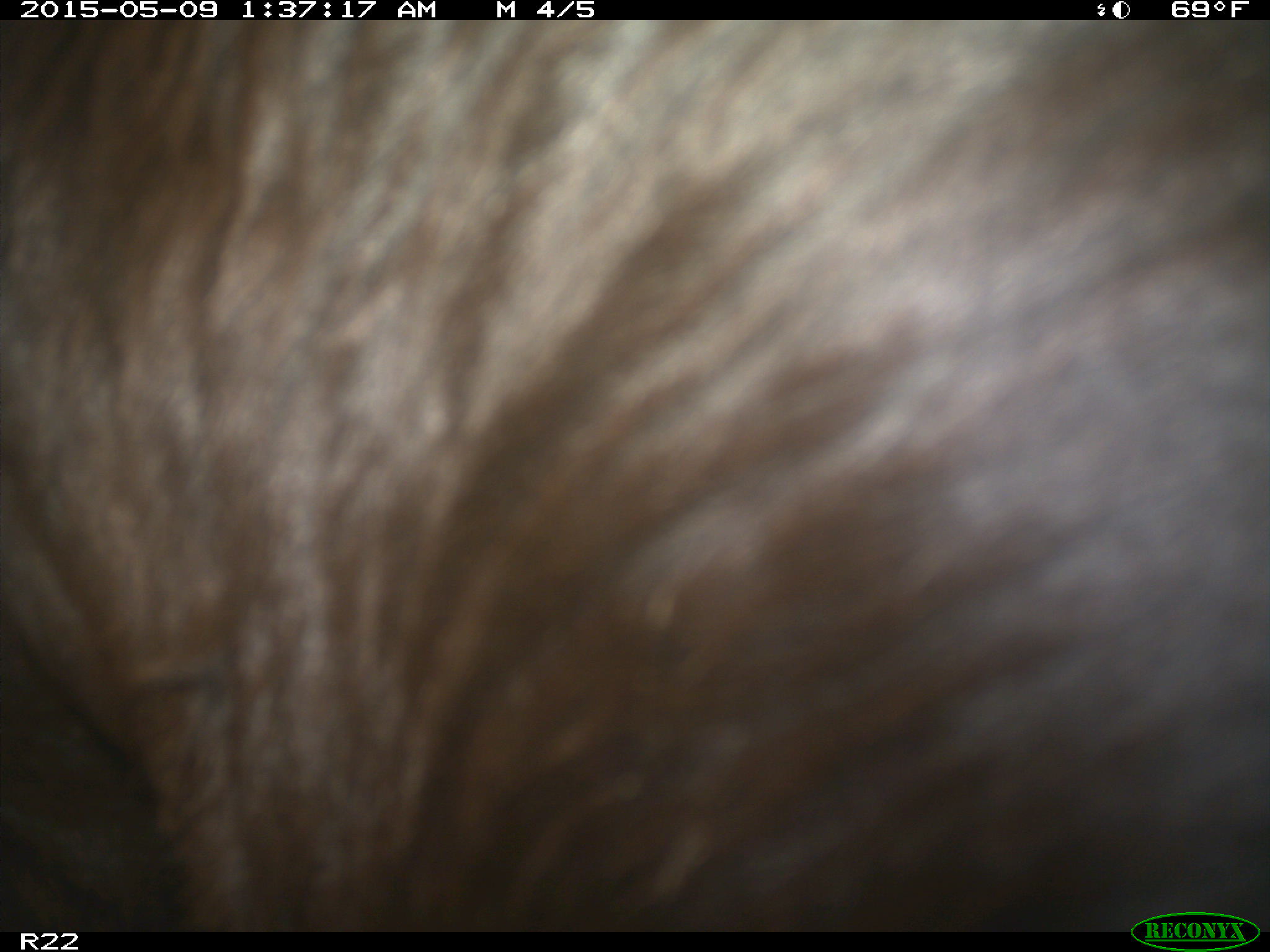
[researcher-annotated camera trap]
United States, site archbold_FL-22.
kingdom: Animalia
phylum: Chordata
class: Mammalia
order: Artiodactyla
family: Bovidae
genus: Bos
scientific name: Bos taurus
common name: domestic cow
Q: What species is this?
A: Bos taurus (domestic cow).